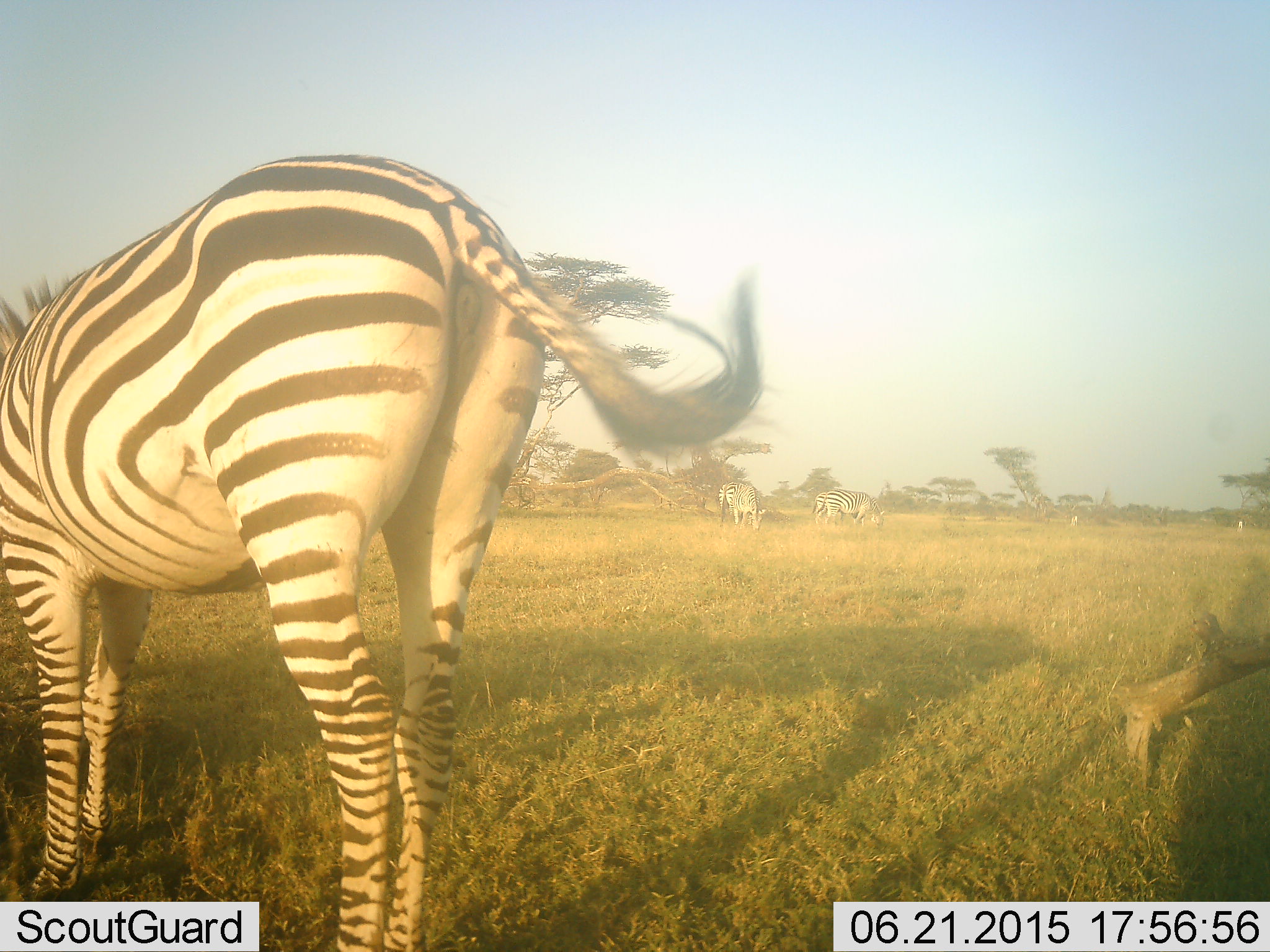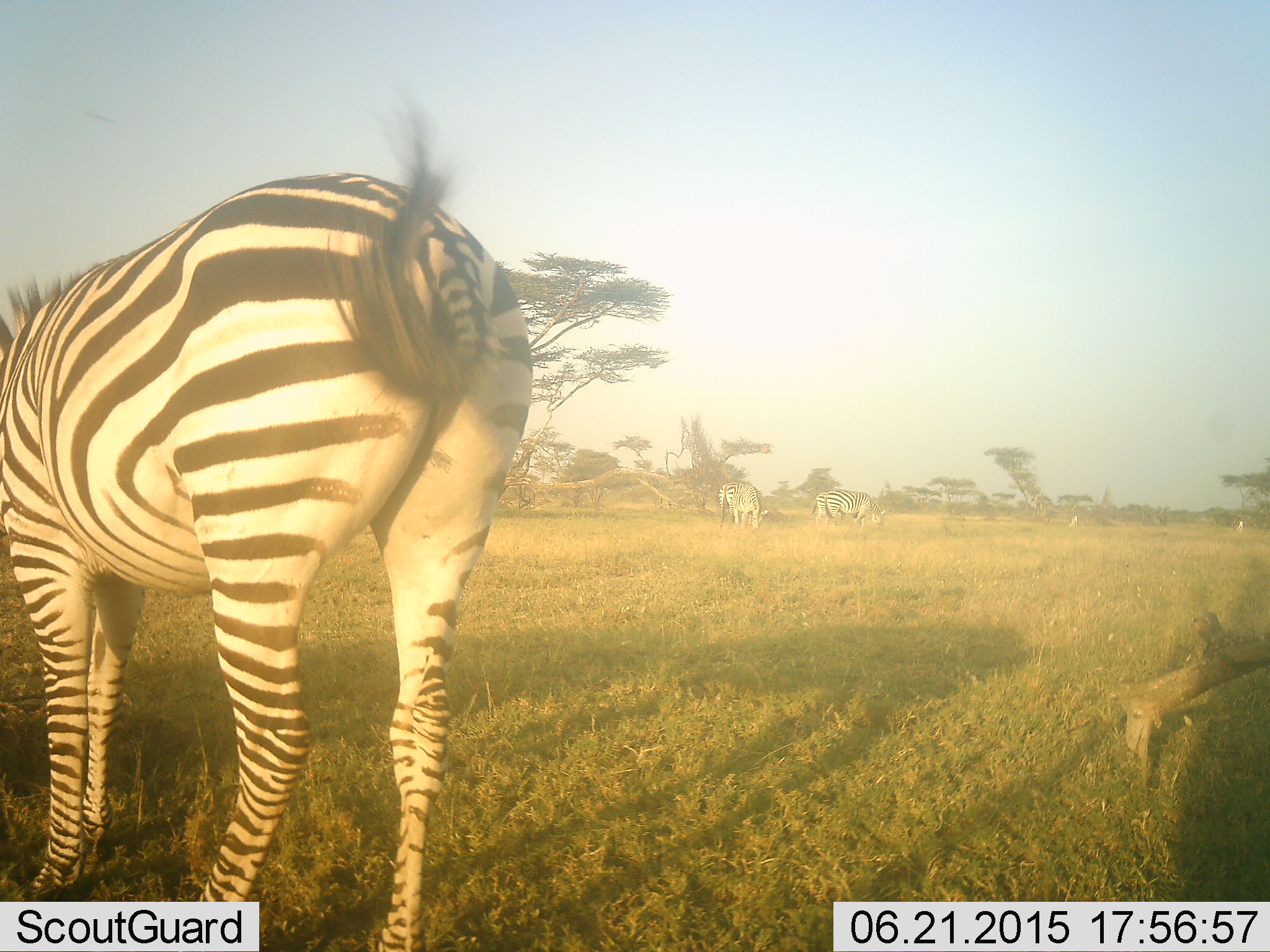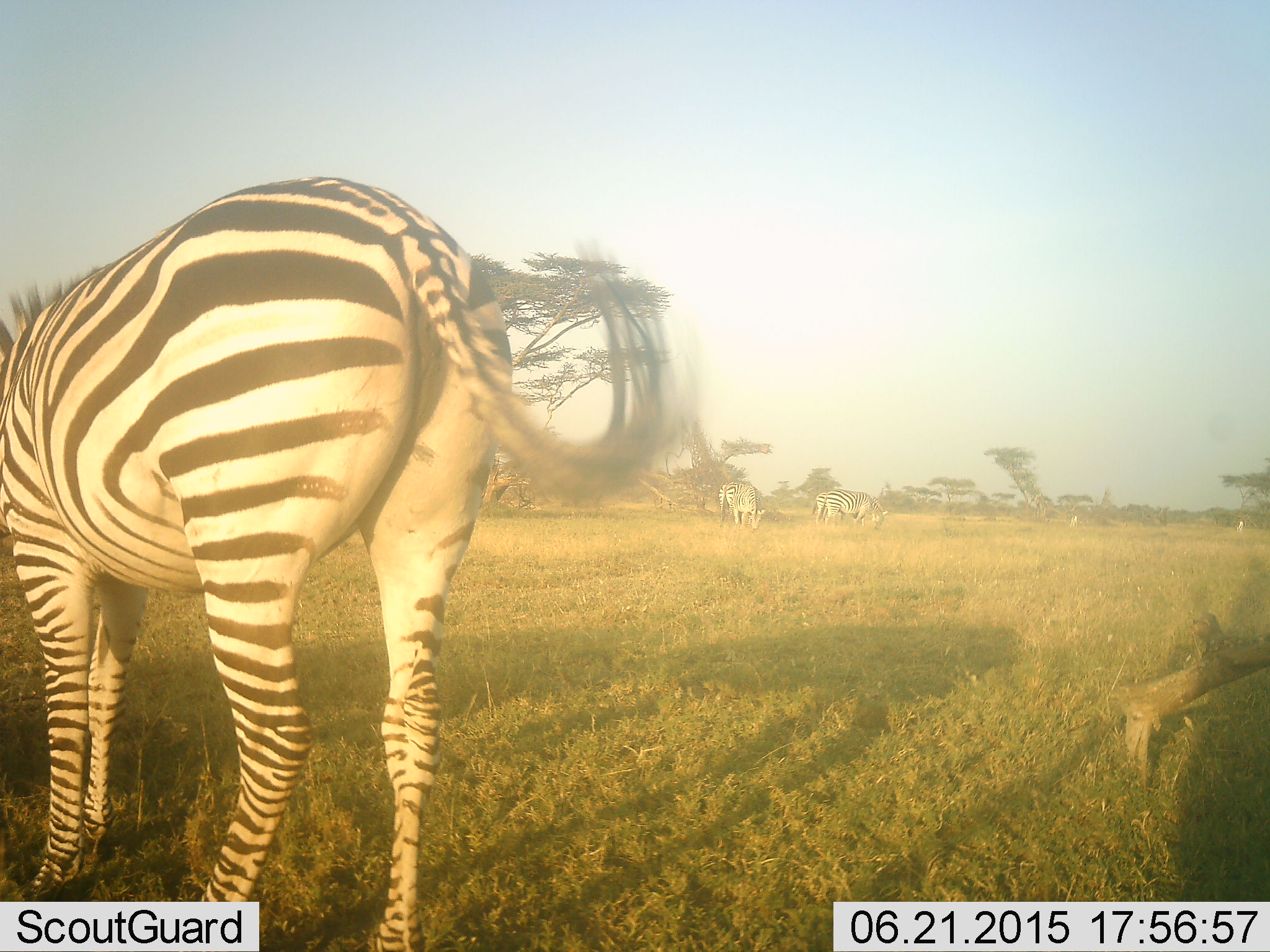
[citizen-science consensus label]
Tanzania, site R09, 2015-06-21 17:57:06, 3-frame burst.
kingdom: Animalia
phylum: Chordata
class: Mammalia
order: Perissodactyla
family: Equidae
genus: Equus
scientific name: Equus quagga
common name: plains zebra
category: zebra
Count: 3.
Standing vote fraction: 70%.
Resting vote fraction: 0%.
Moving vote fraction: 10%.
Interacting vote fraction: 0%.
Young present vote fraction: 0%.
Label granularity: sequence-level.